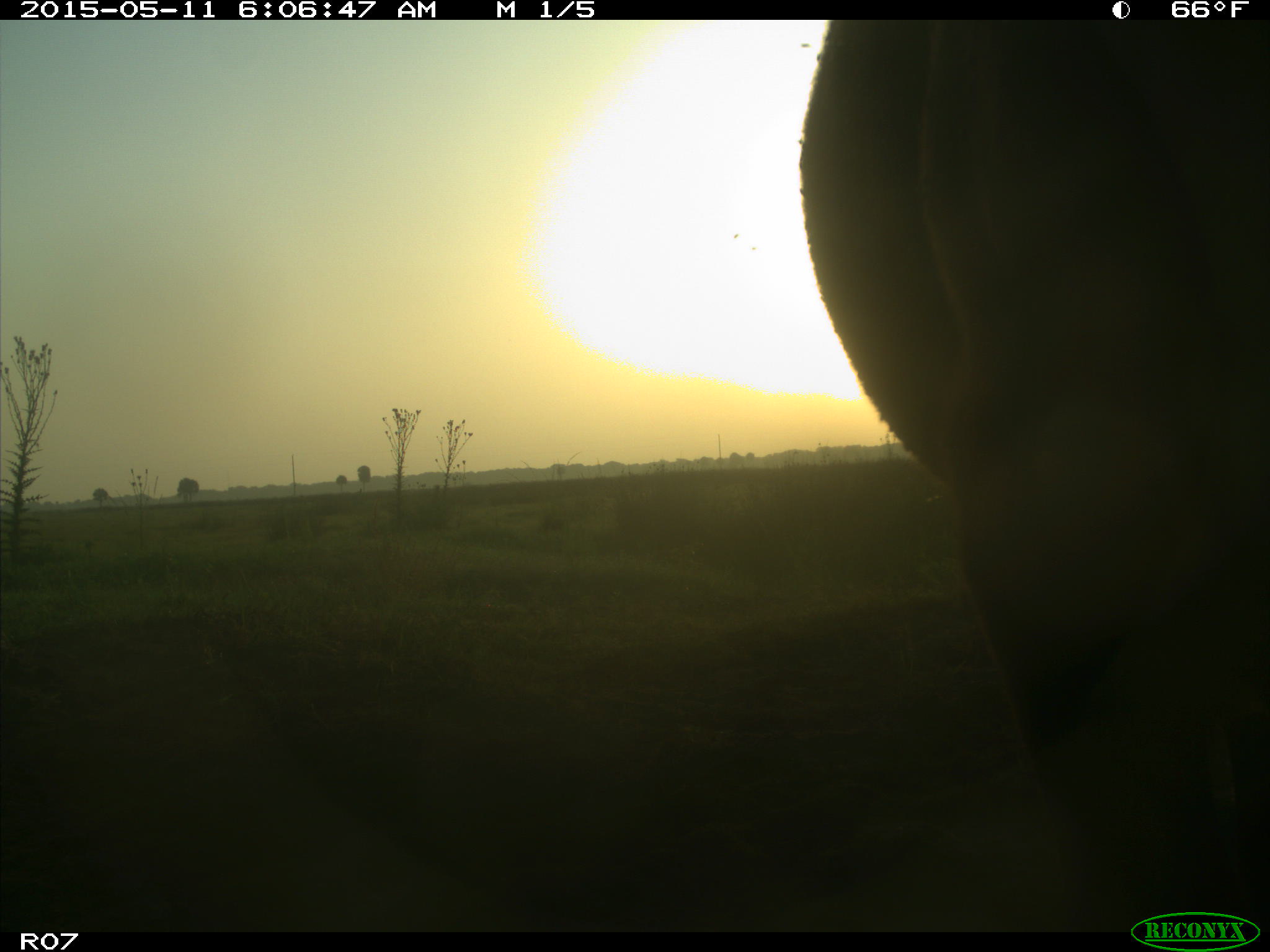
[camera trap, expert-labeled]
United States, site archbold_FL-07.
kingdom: Animalia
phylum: Chordata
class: Mammalia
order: Artiodactyla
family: Bovidae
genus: Bos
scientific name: Bos taurus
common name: domestic cow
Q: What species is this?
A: Bos taurus (domestic cow).